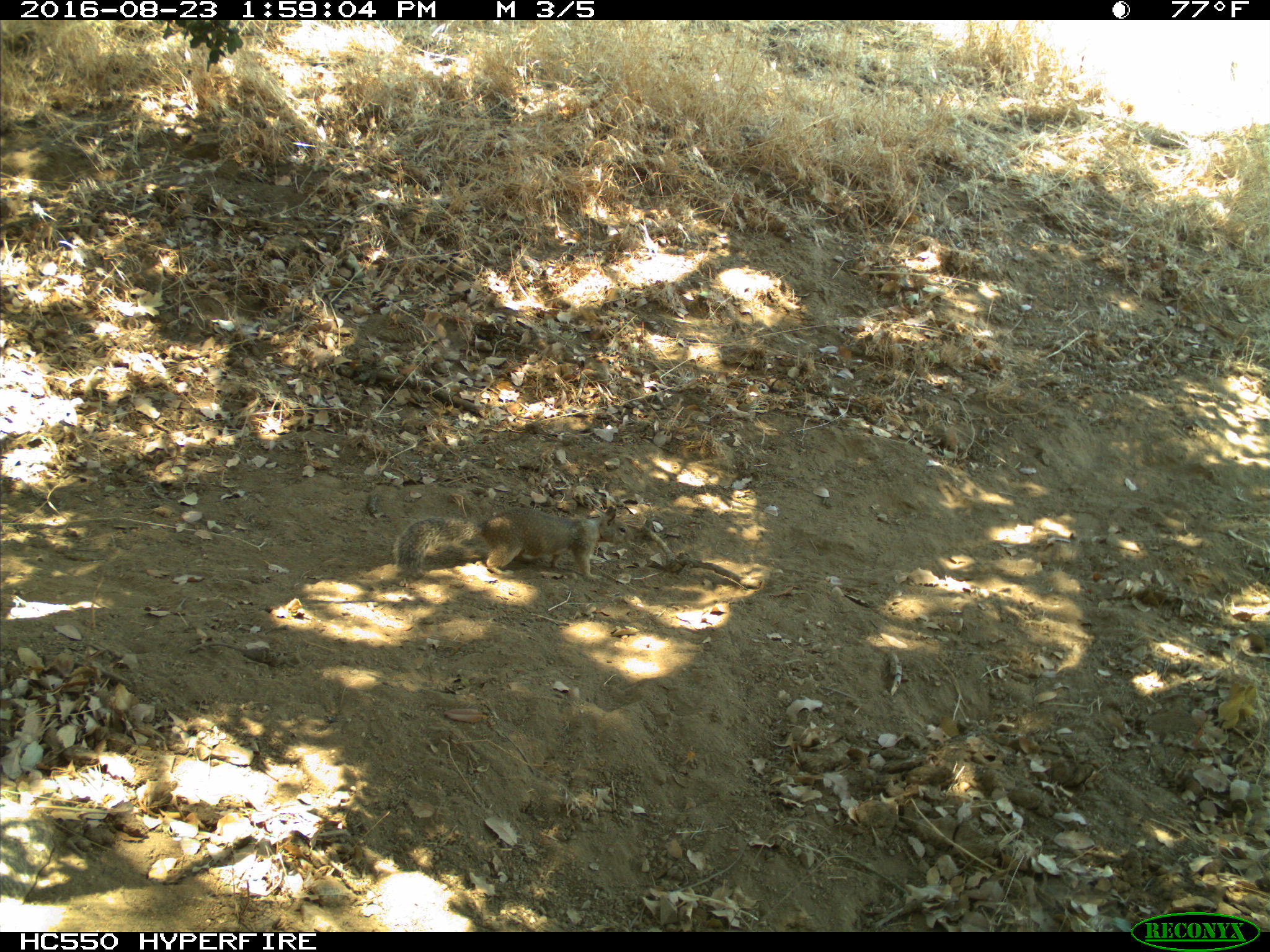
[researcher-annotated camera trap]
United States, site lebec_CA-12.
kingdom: Animalia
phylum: Chordata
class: Mammalia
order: Rodentia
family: Sciuridae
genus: Otospermophilus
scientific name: Otospermophilus beecheyi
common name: california ground squirrel